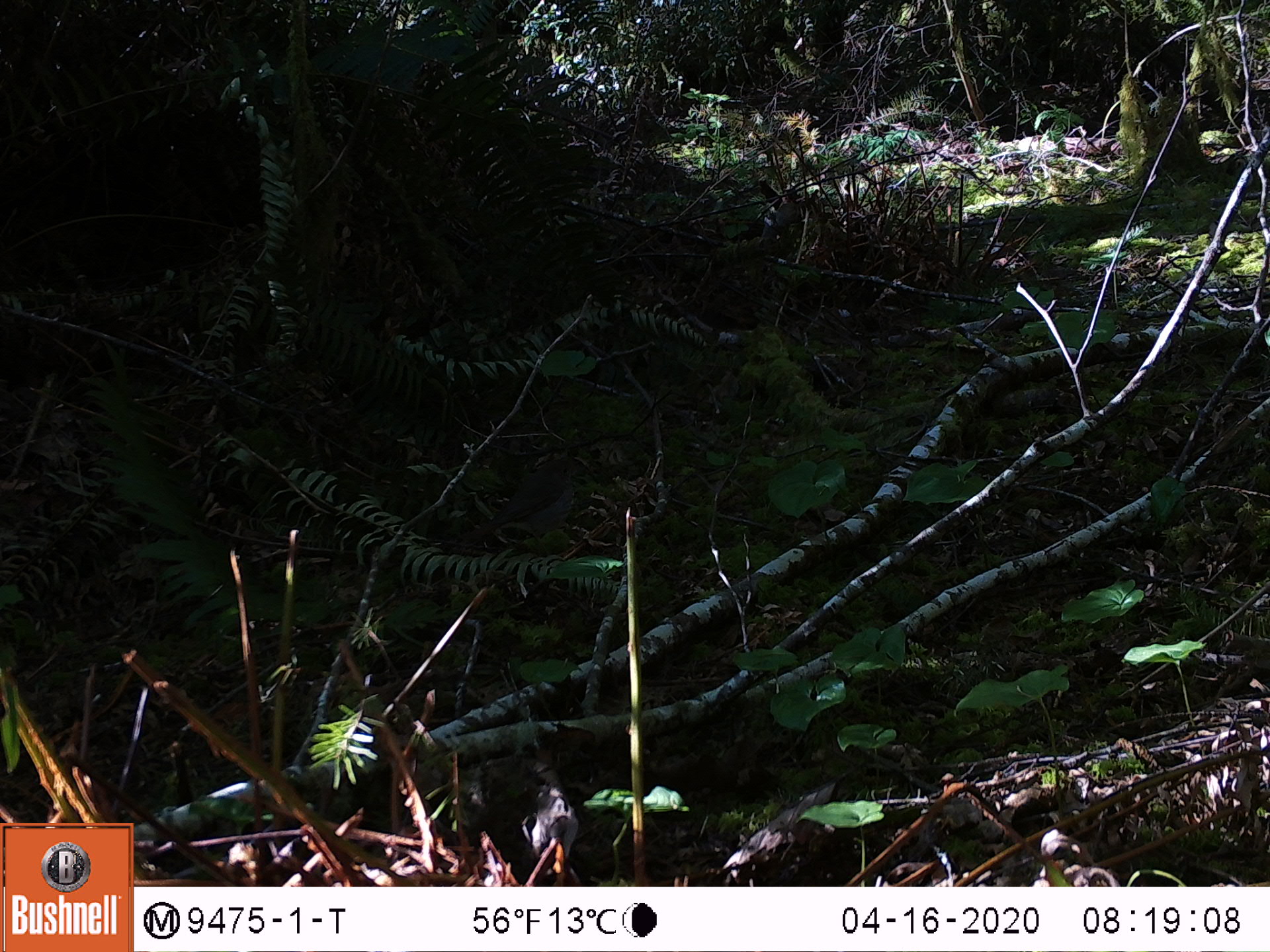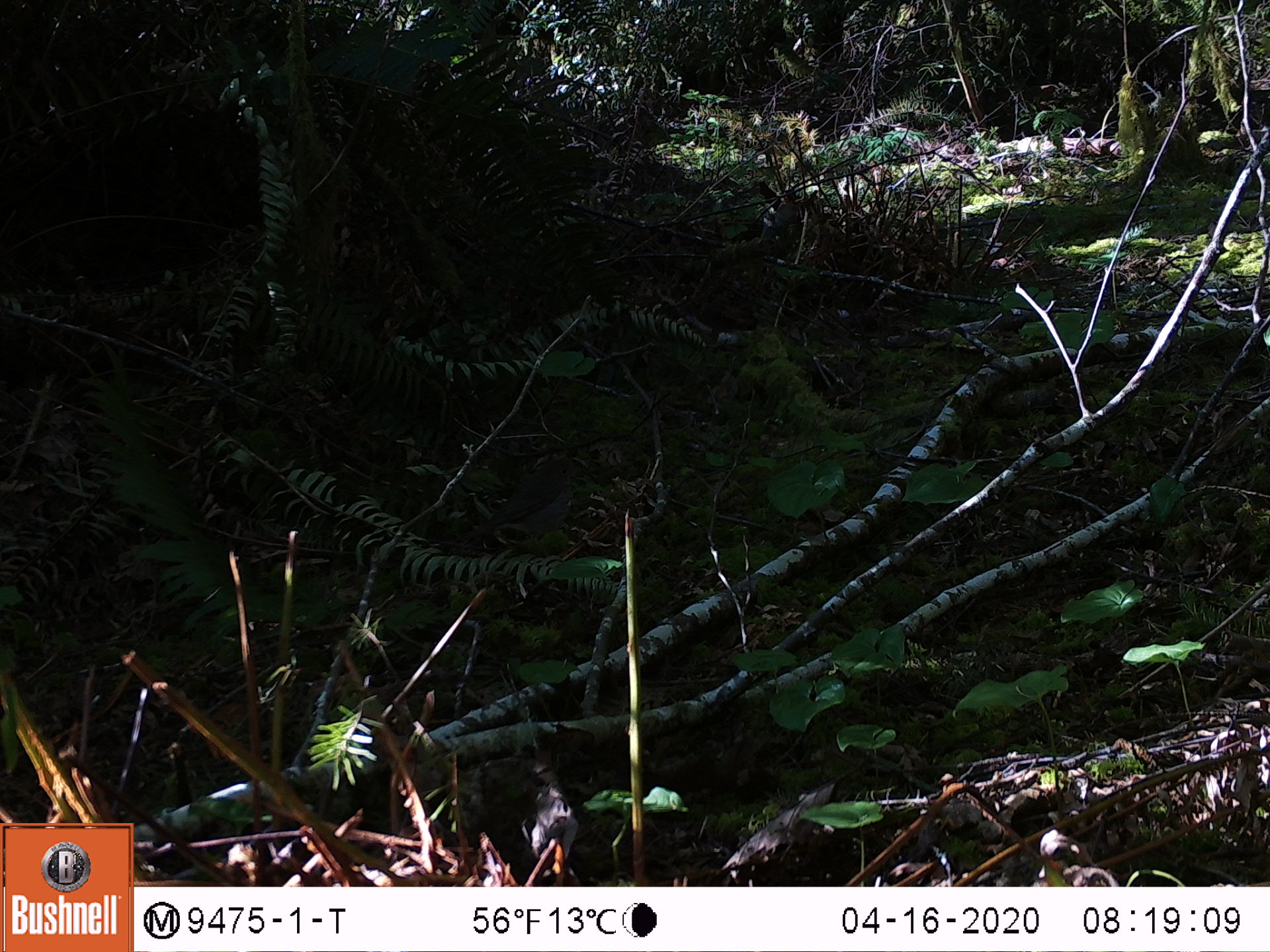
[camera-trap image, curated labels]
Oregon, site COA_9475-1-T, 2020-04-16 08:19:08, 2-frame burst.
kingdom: Animalia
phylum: Chordata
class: Aves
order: Passeriformes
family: Turdidae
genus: Catharus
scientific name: Catharus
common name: brown thrushes and nightingale-thrushes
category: catharus species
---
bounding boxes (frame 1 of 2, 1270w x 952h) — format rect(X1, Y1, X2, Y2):
catharus species: rect(459, 456, 586, 556)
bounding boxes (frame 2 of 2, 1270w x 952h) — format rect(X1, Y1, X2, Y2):
catharus species: rect(477, 455, 580, 554)